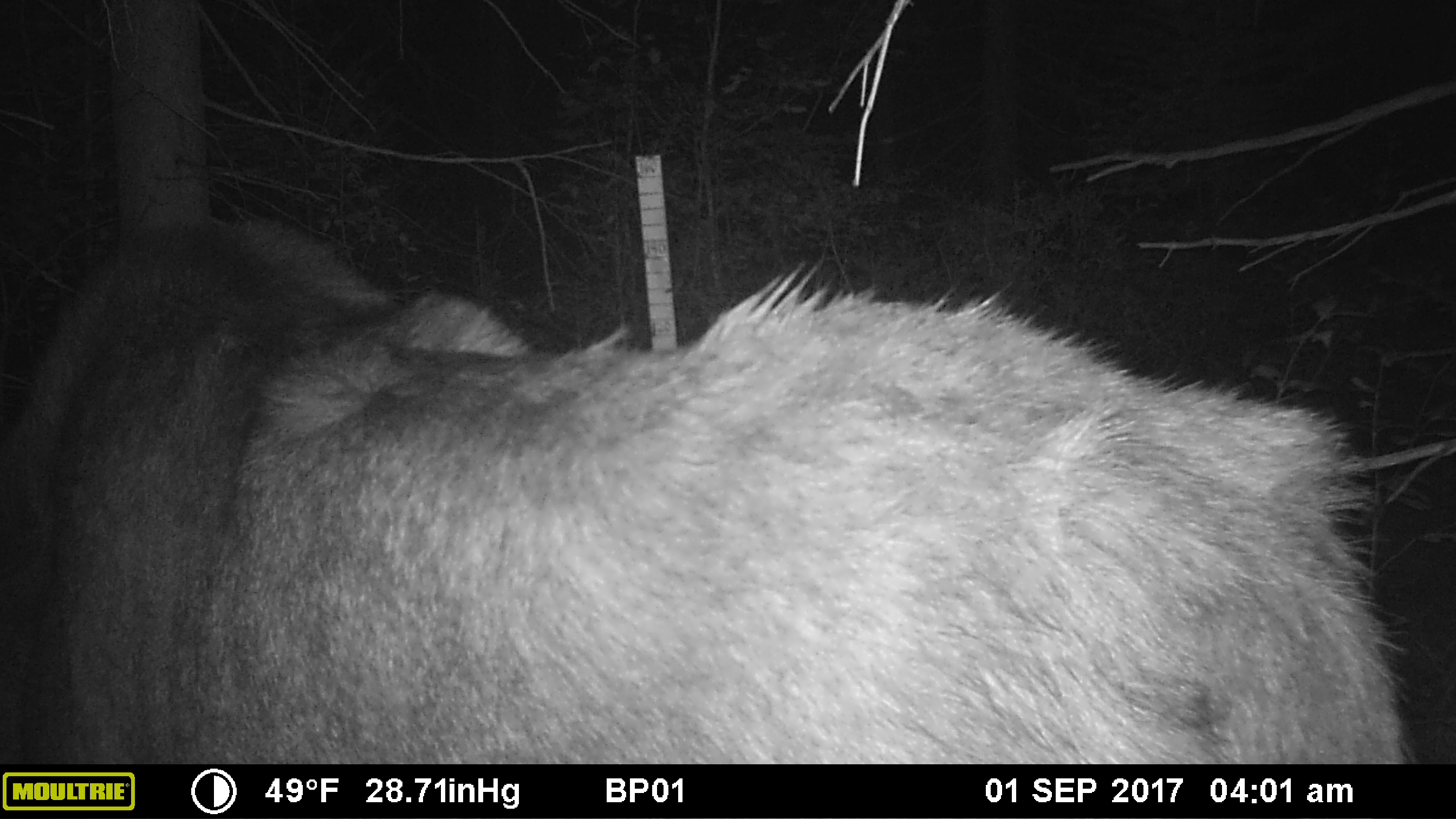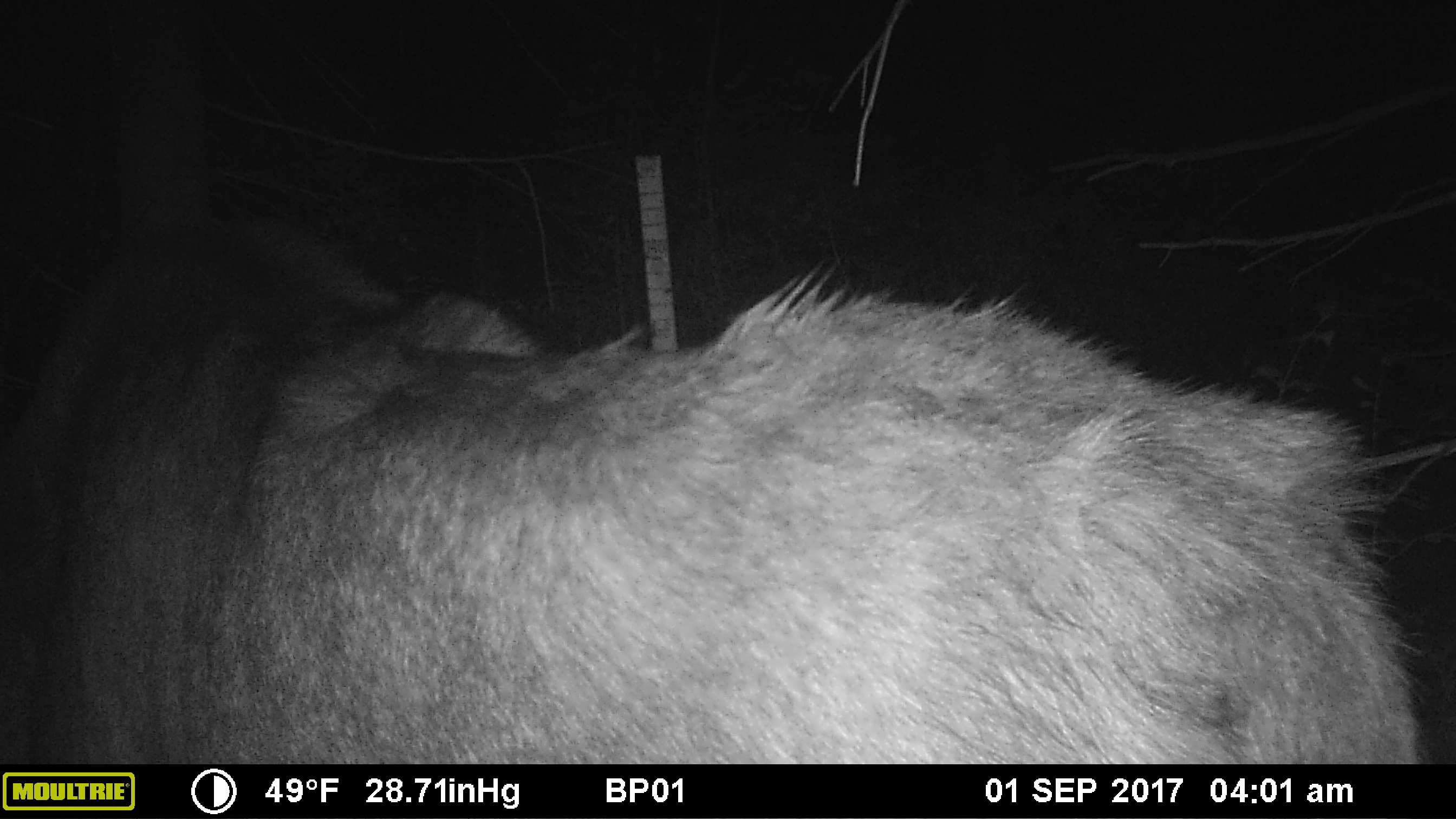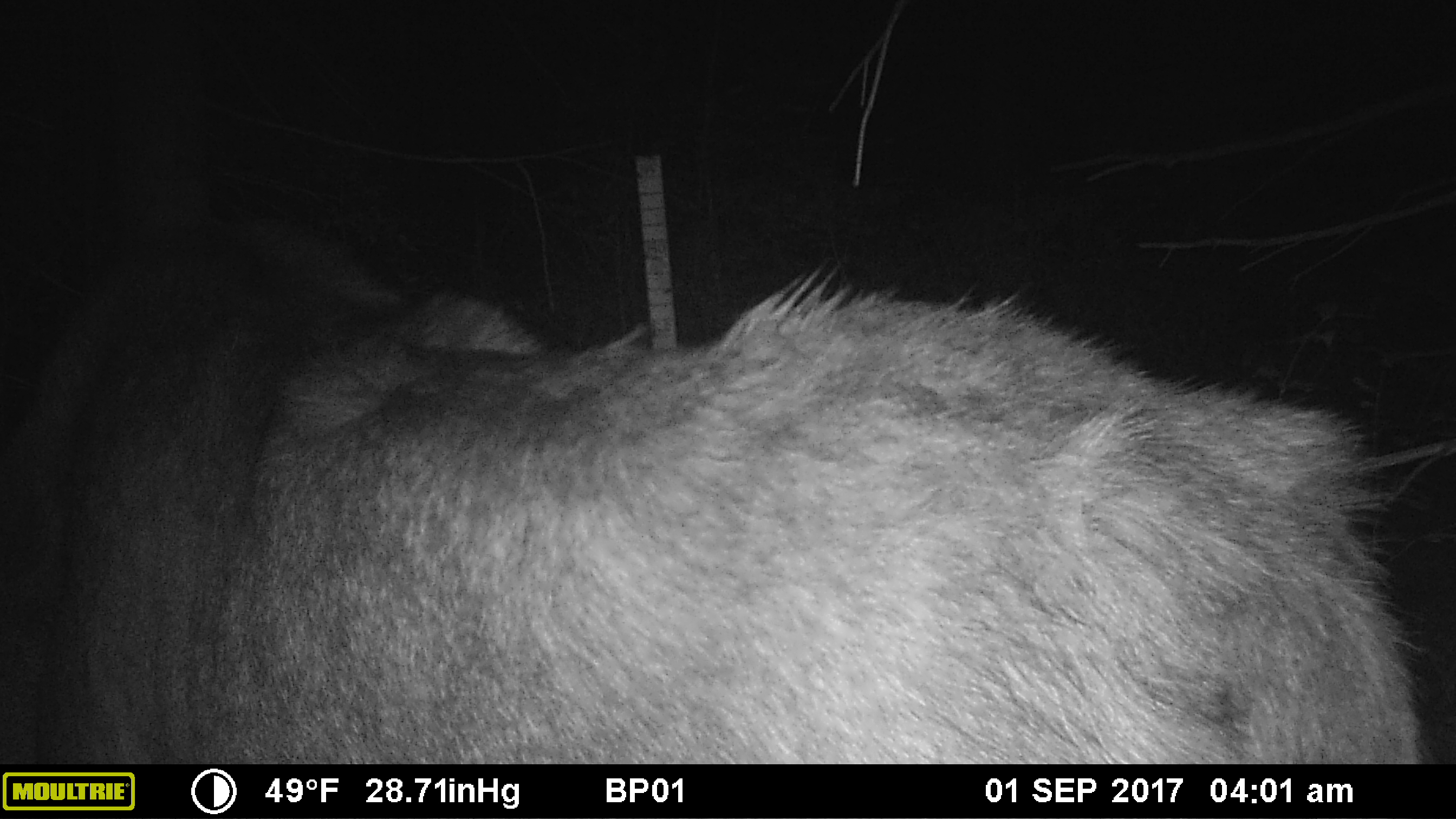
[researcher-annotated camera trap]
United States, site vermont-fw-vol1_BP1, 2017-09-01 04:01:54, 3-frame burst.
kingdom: Animalia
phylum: Chordata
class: Mammalia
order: Artiodactyla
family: Cervidae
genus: Alces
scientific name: Alces alces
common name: moose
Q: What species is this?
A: Moose (Alces alces).